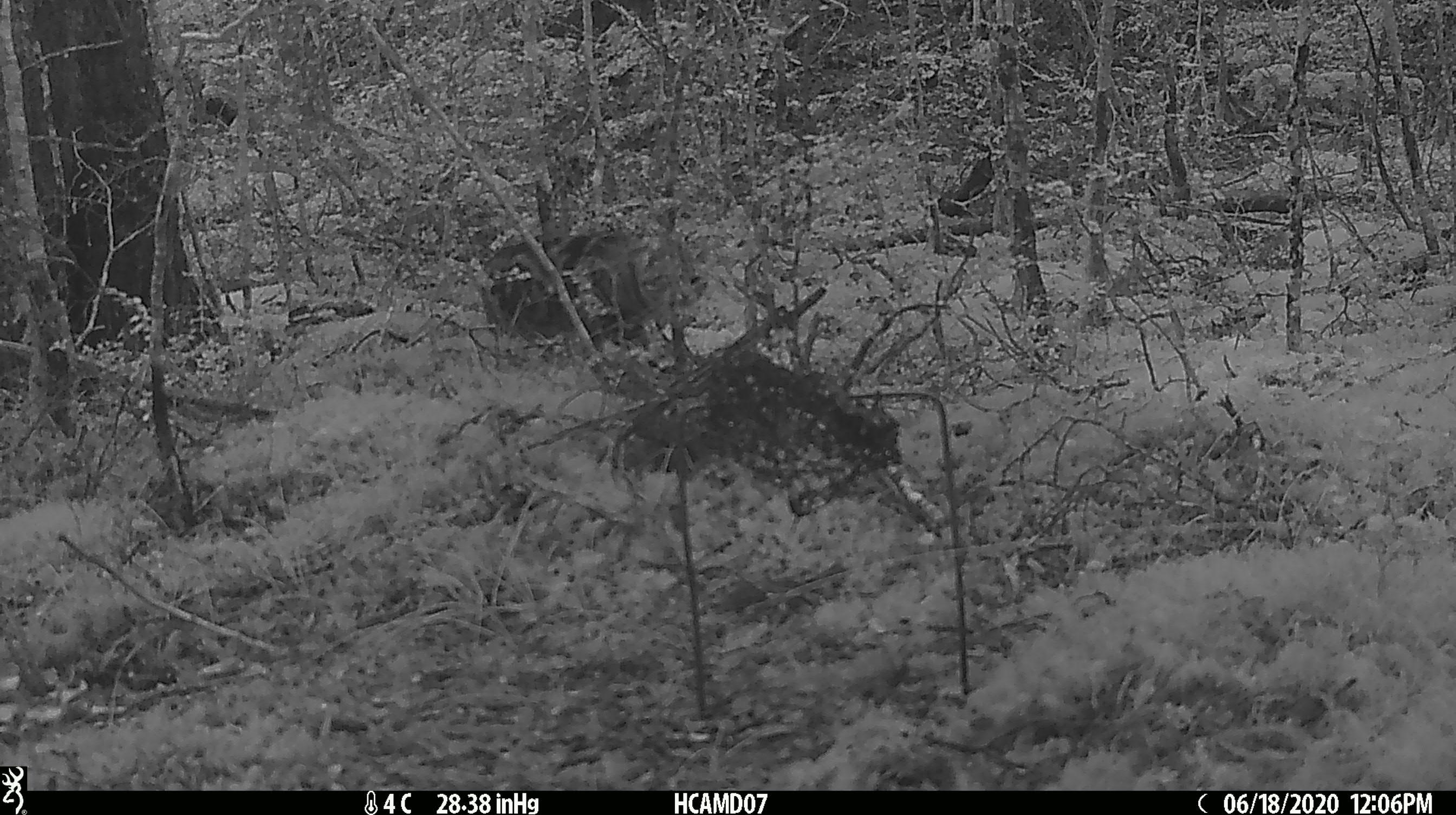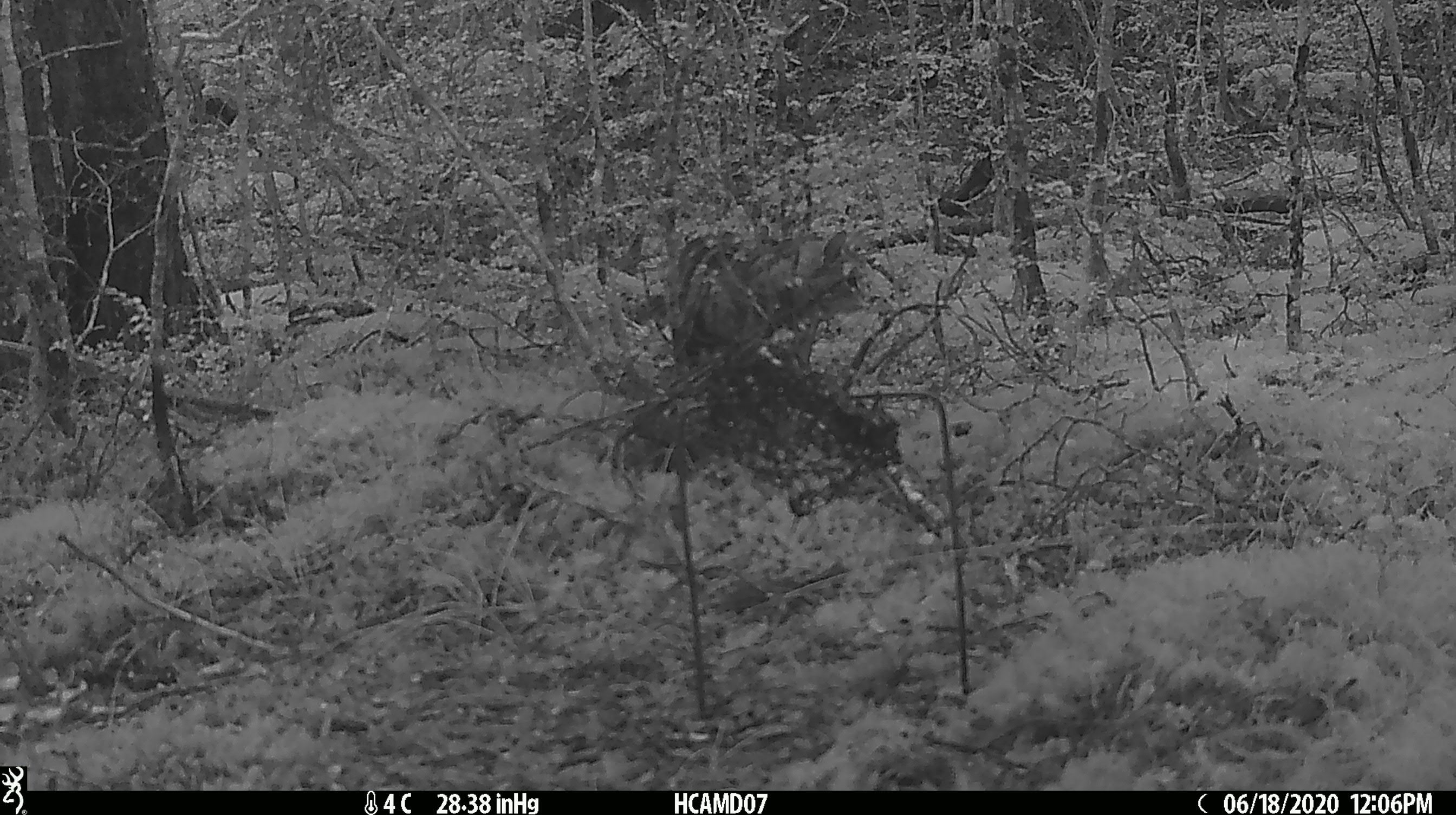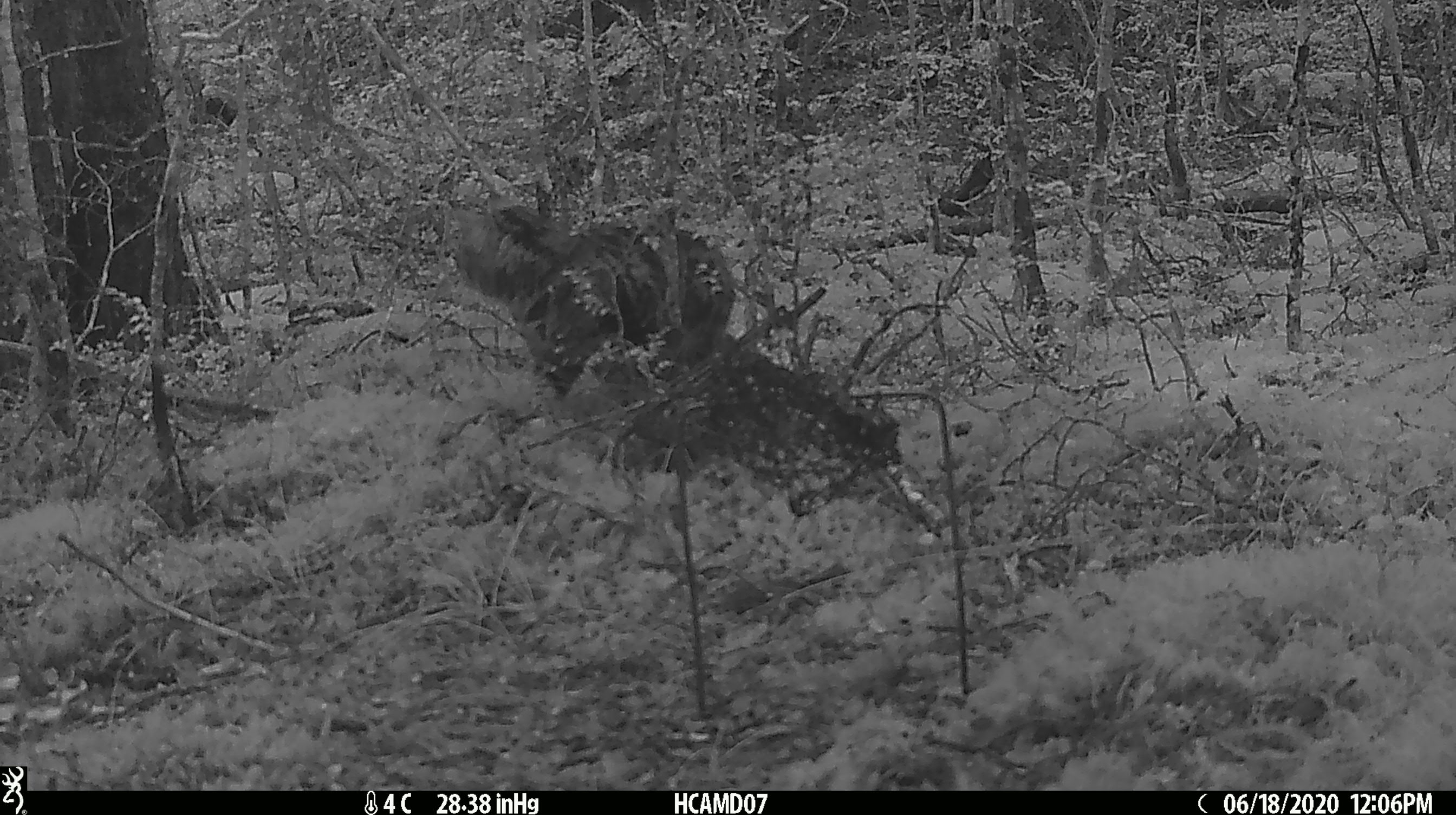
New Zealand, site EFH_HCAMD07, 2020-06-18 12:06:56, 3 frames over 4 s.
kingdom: Animalia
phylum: Chordata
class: Mammalia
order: Carnivora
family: Felidae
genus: Felis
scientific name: Felis catus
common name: domestic cat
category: cat